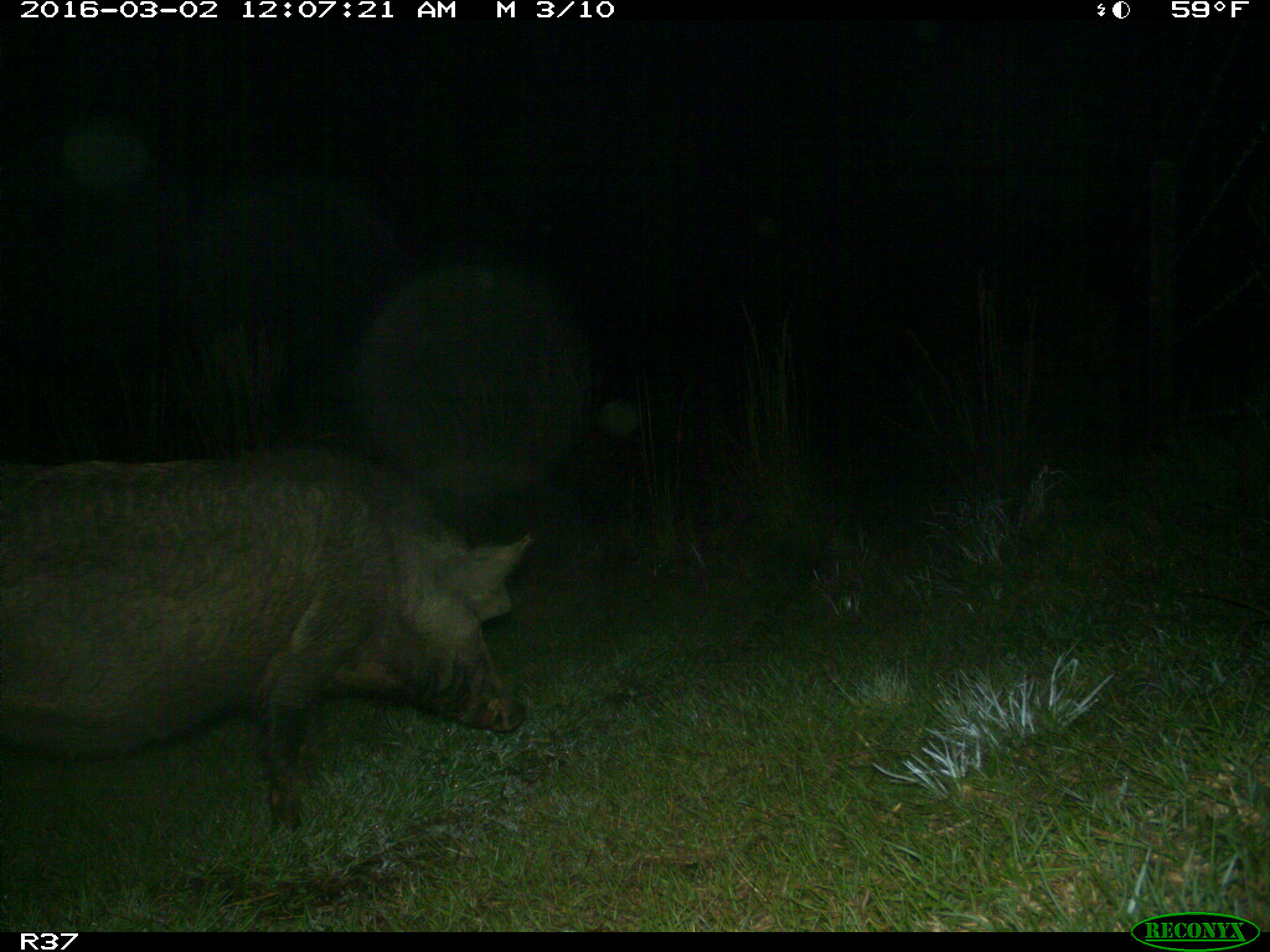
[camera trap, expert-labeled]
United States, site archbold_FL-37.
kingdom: Animalia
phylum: Chordata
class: Mammalia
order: Artiodactyla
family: Suidae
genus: Sus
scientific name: Sus scrofa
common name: wild boar